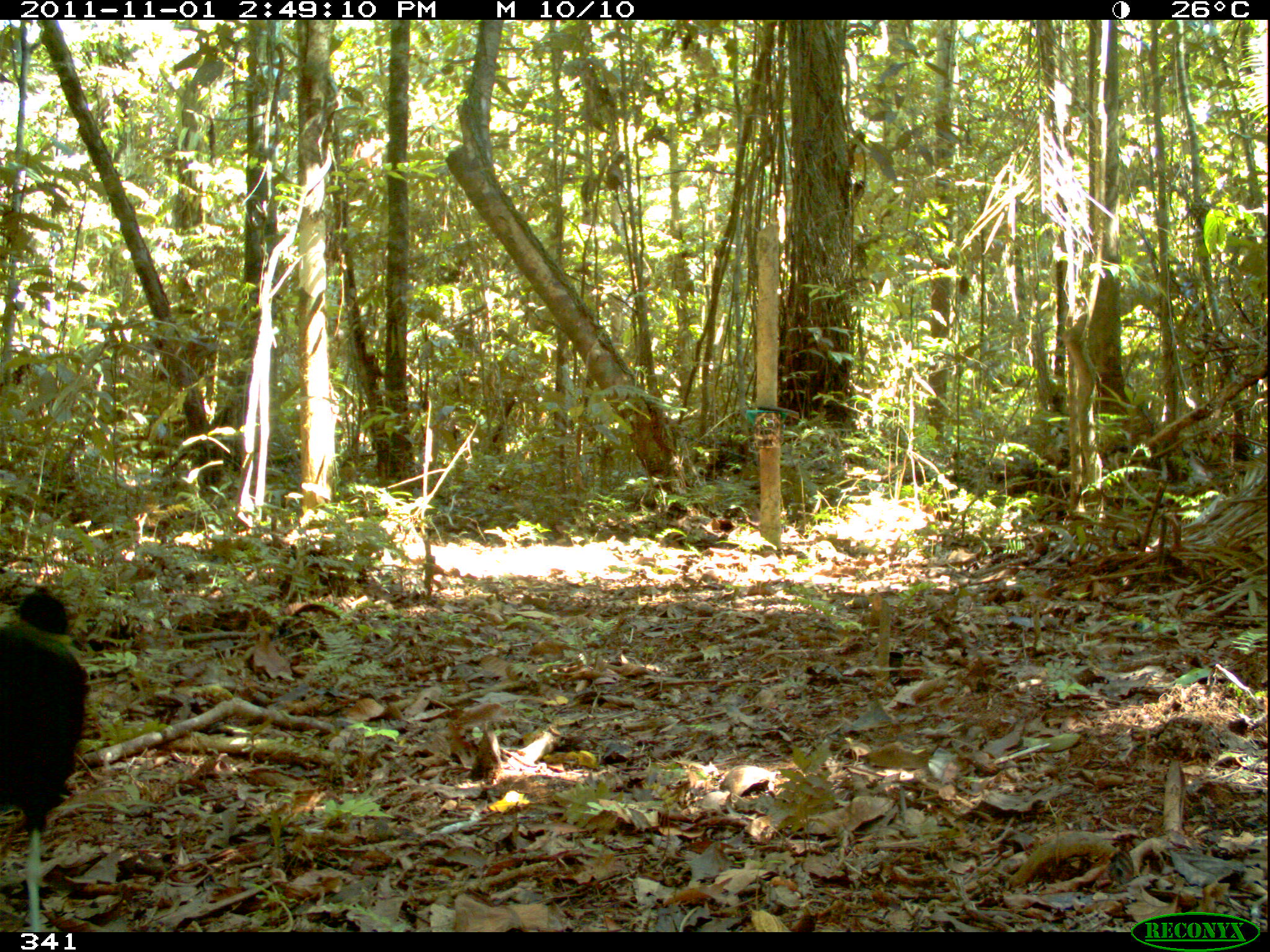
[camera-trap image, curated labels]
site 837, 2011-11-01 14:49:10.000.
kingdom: Animalia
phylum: Chordata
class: Aves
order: Gruiformes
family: Psophiidae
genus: Psophia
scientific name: Psophia leucoptera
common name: pale-winged trumpeter